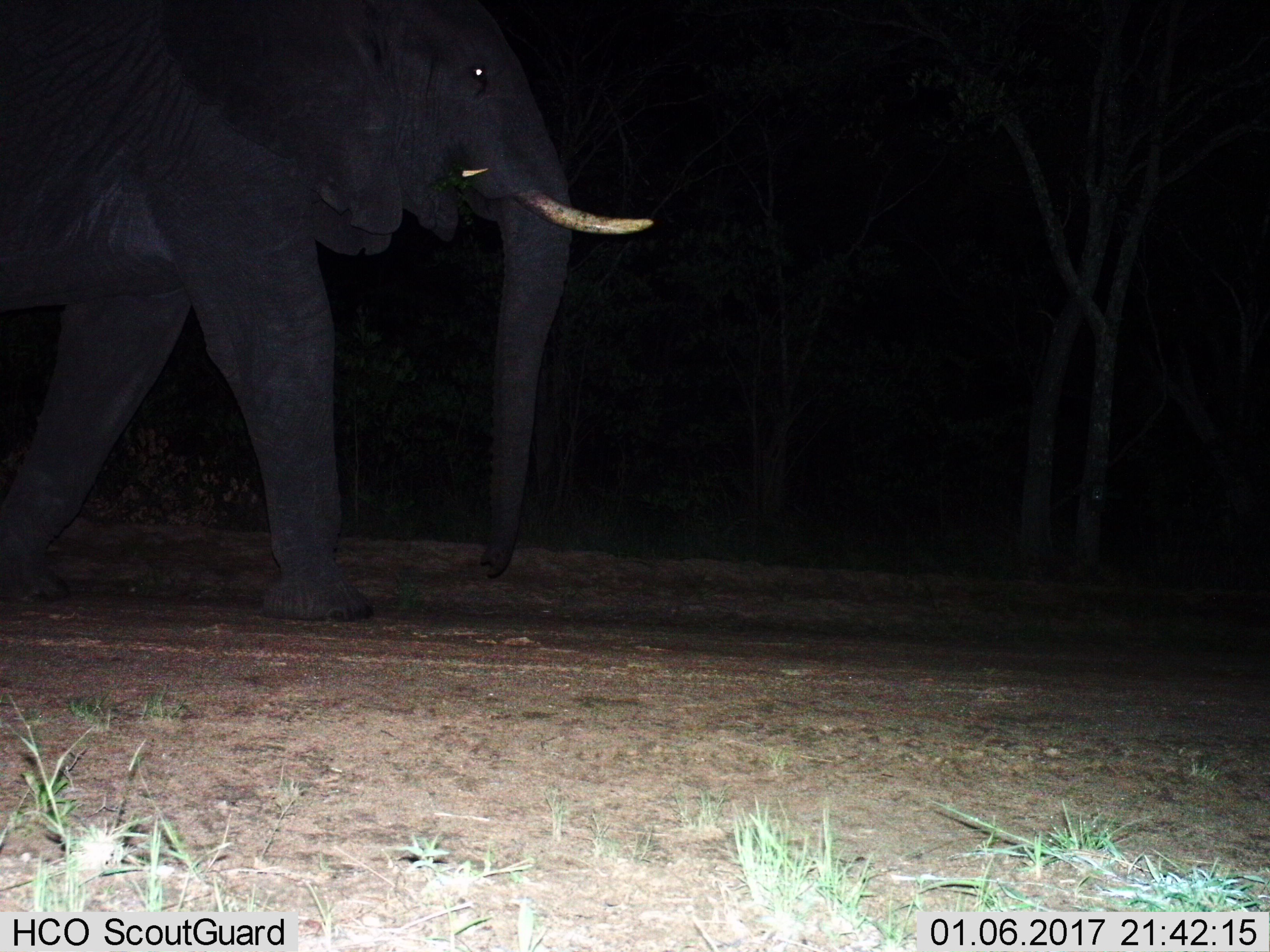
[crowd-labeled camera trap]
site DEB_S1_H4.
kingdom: Animalia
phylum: Chordata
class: Mammalia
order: Proboscidea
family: Elephantidae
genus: Loxodonta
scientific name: Loxodonta africana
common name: african bush elephant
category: elephant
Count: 1.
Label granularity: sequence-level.